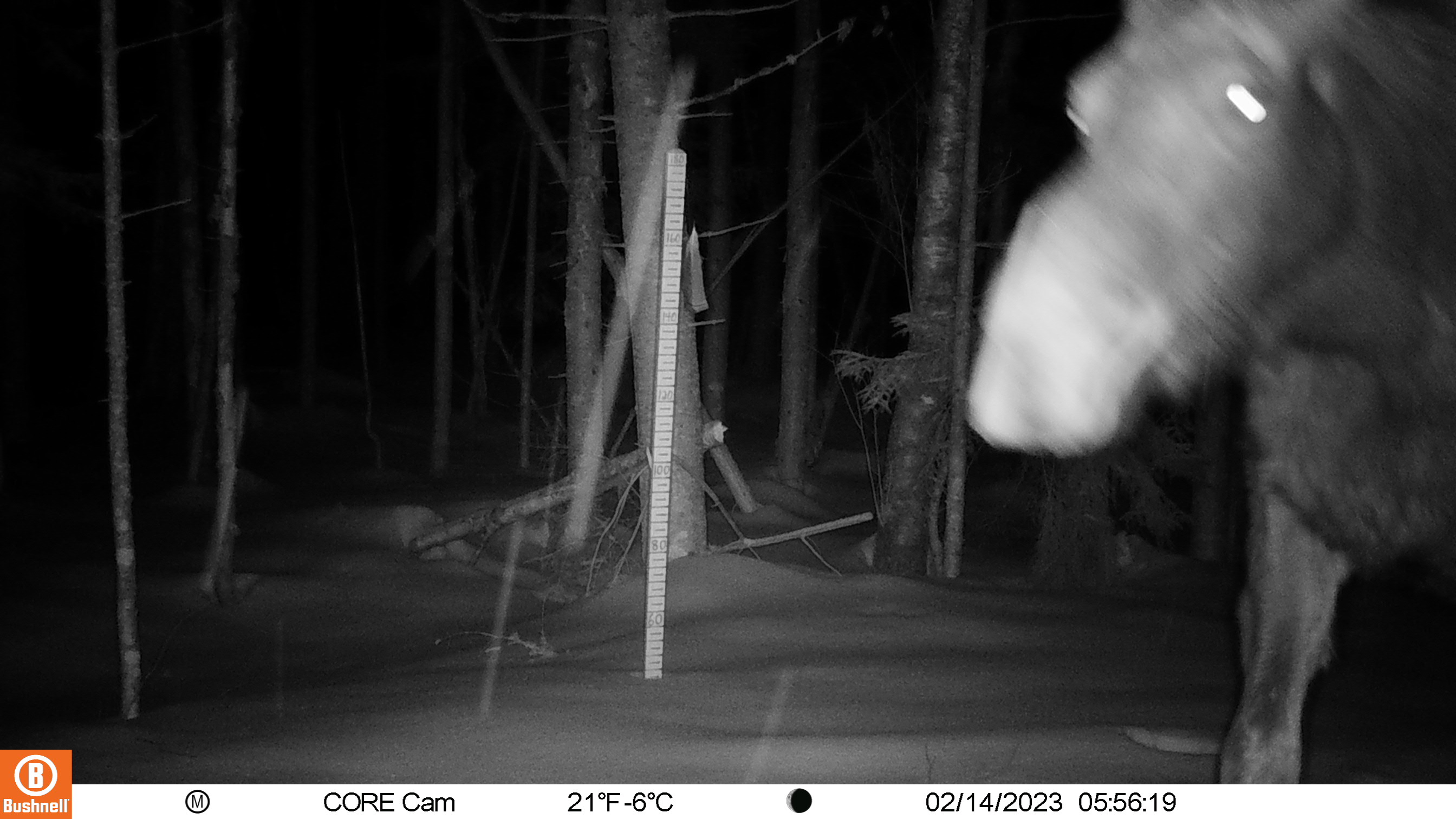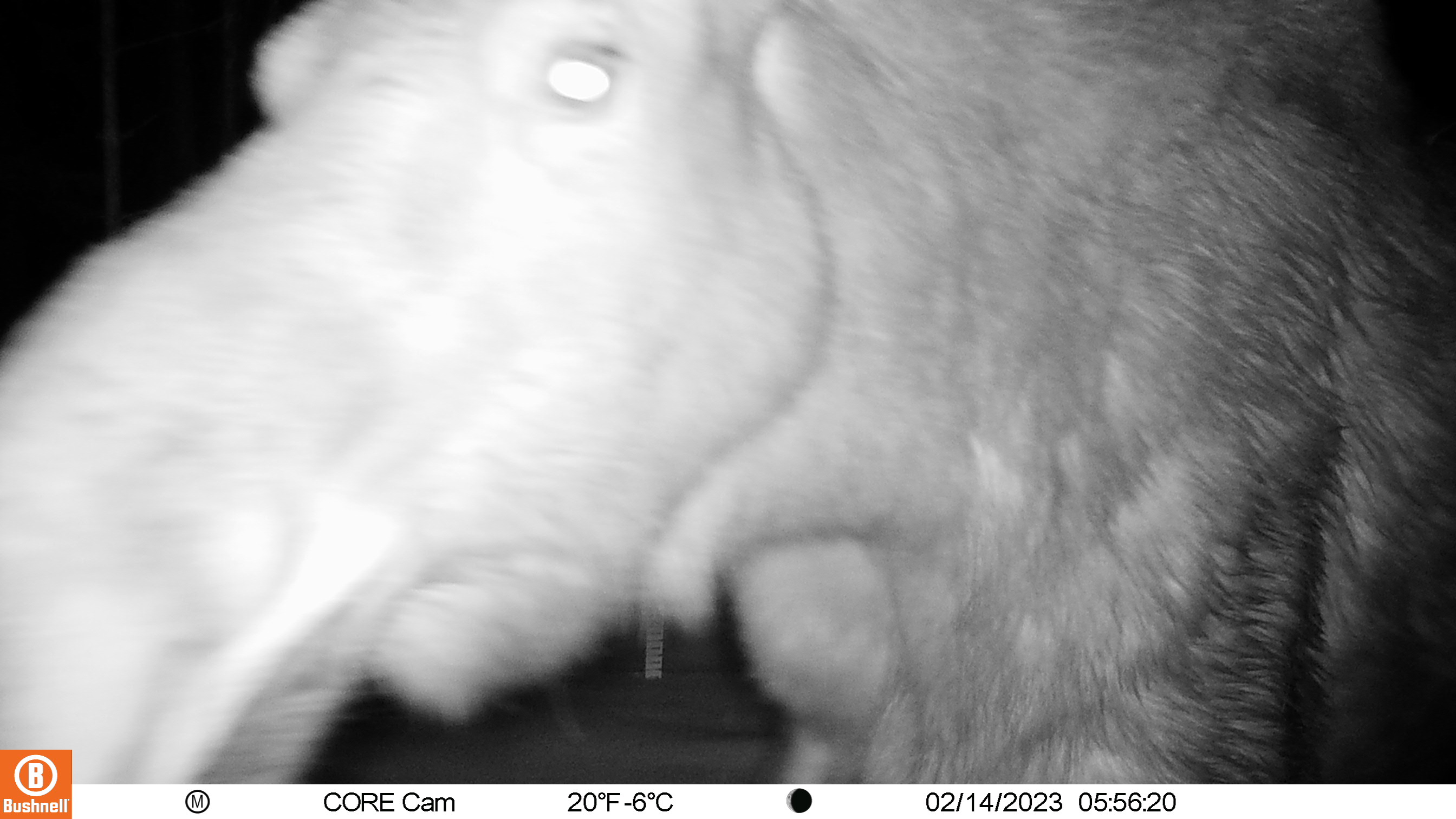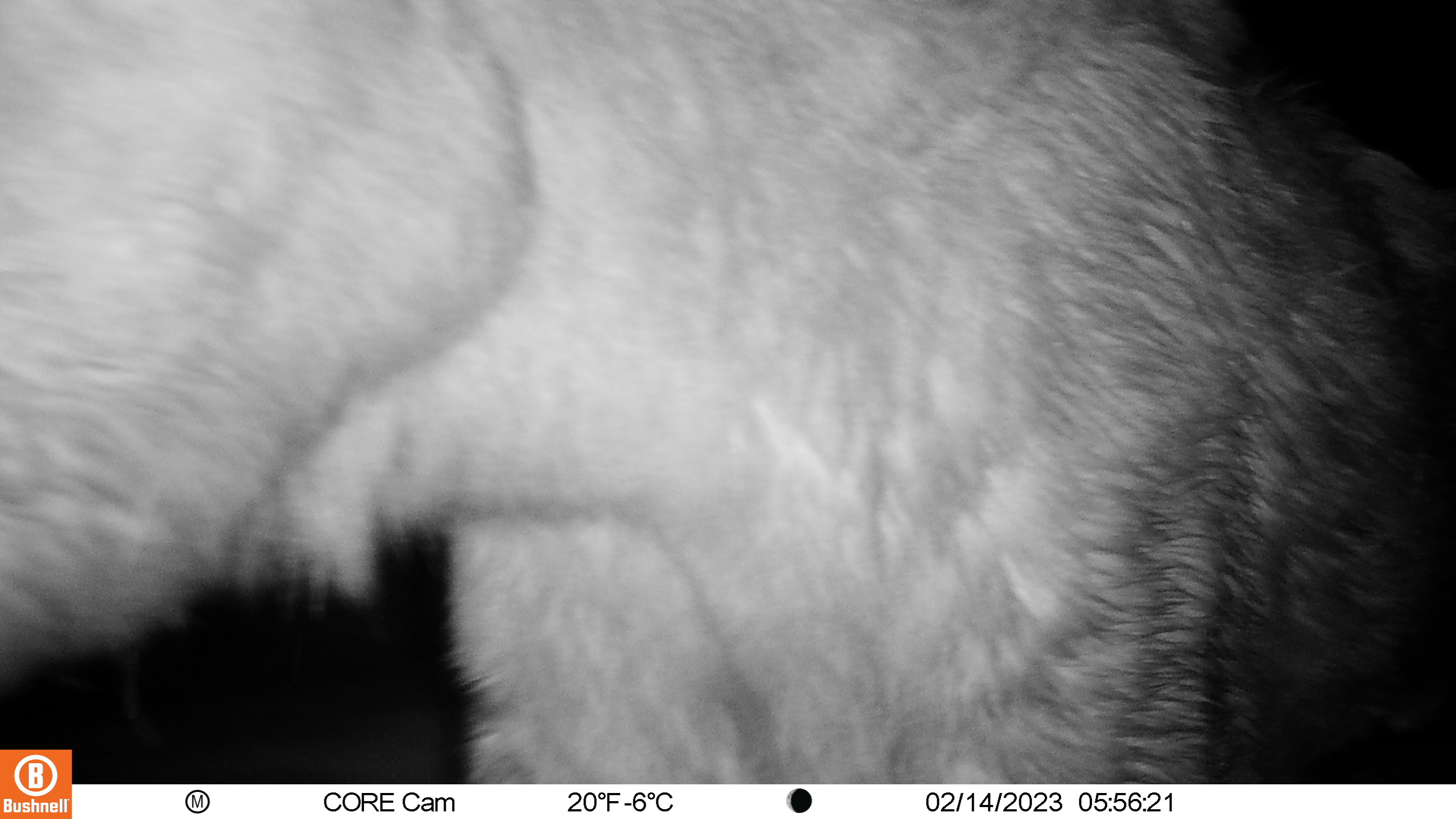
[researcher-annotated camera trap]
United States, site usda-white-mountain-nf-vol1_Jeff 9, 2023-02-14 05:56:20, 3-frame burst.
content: unidentified animal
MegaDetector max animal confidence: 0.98